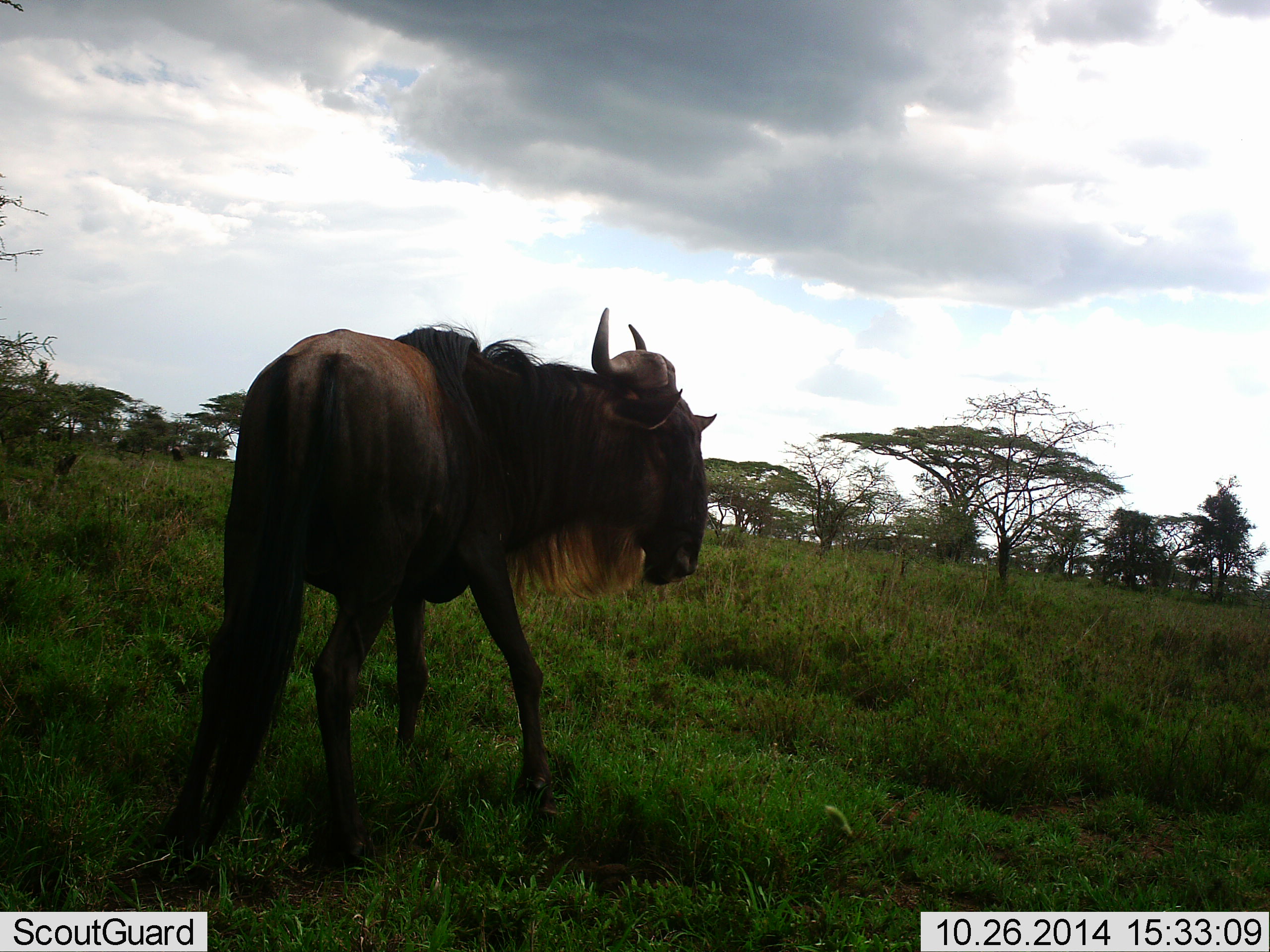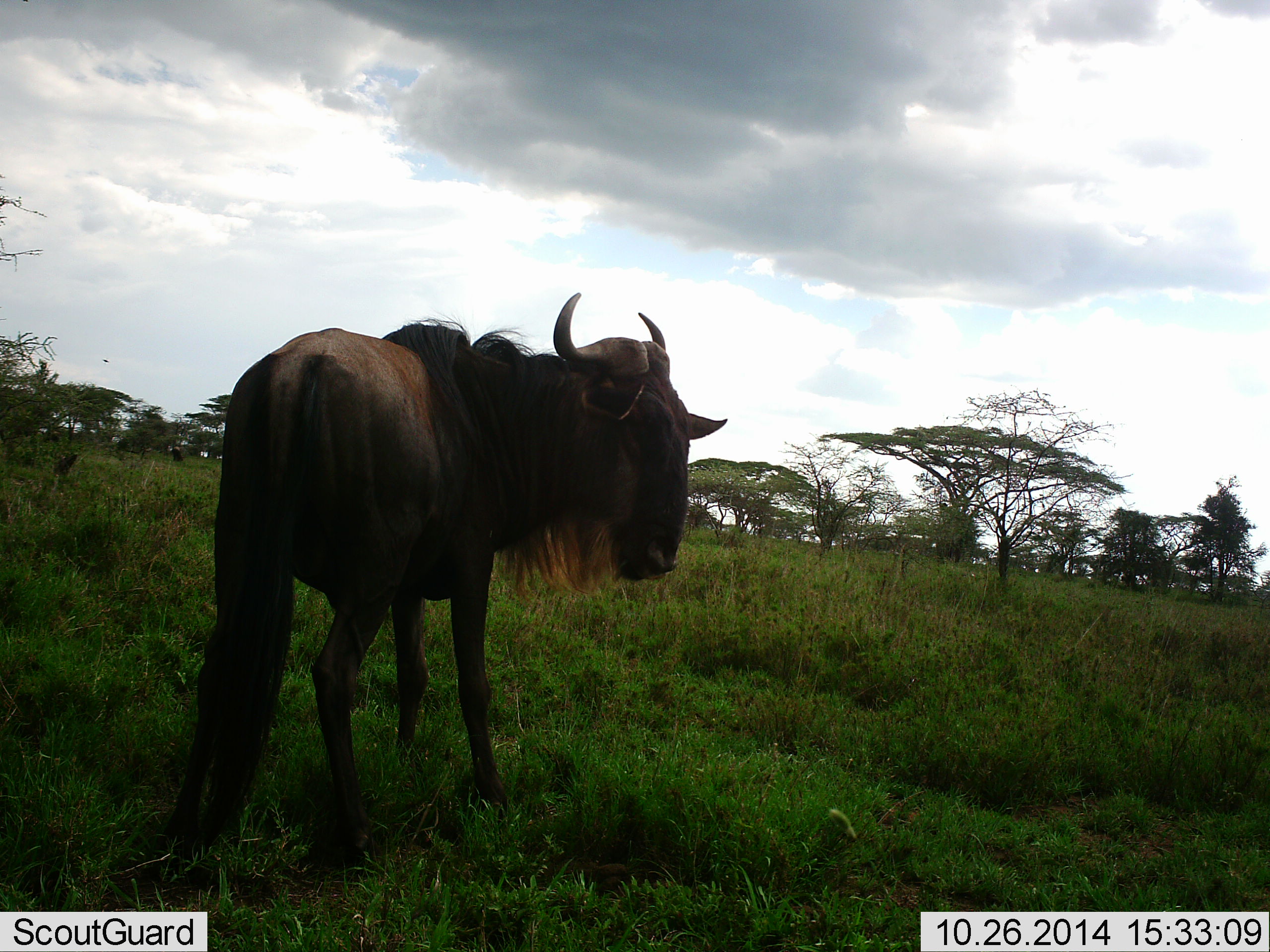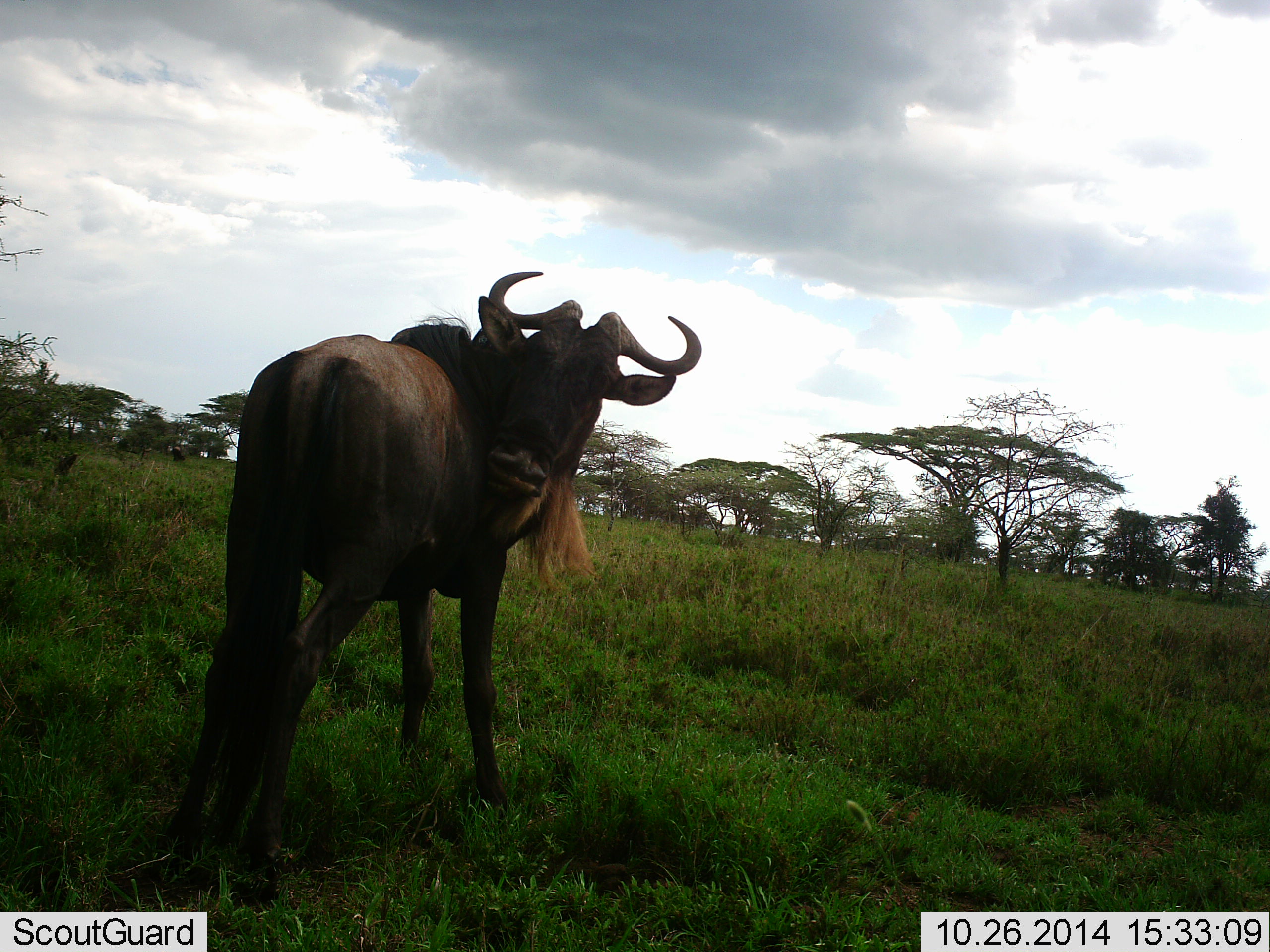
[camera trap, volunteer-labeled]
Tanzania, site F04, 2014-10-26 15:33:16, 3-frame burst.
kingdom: Animalia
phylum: Chordata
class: Mammalia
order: Artiodactyla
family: Bovidae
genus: Connochaetes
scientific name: Connochaetes taurinus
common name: blue wildebeest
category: wildebeest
Wildebeest (blue wildebeest) (Connochaetes taurinus), count 1. Behavior (volunteer vote fractions): standing 92%, resting 0%, moving 8%, interacting 0%. Young present (vote fraction): 0%. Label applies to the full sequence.